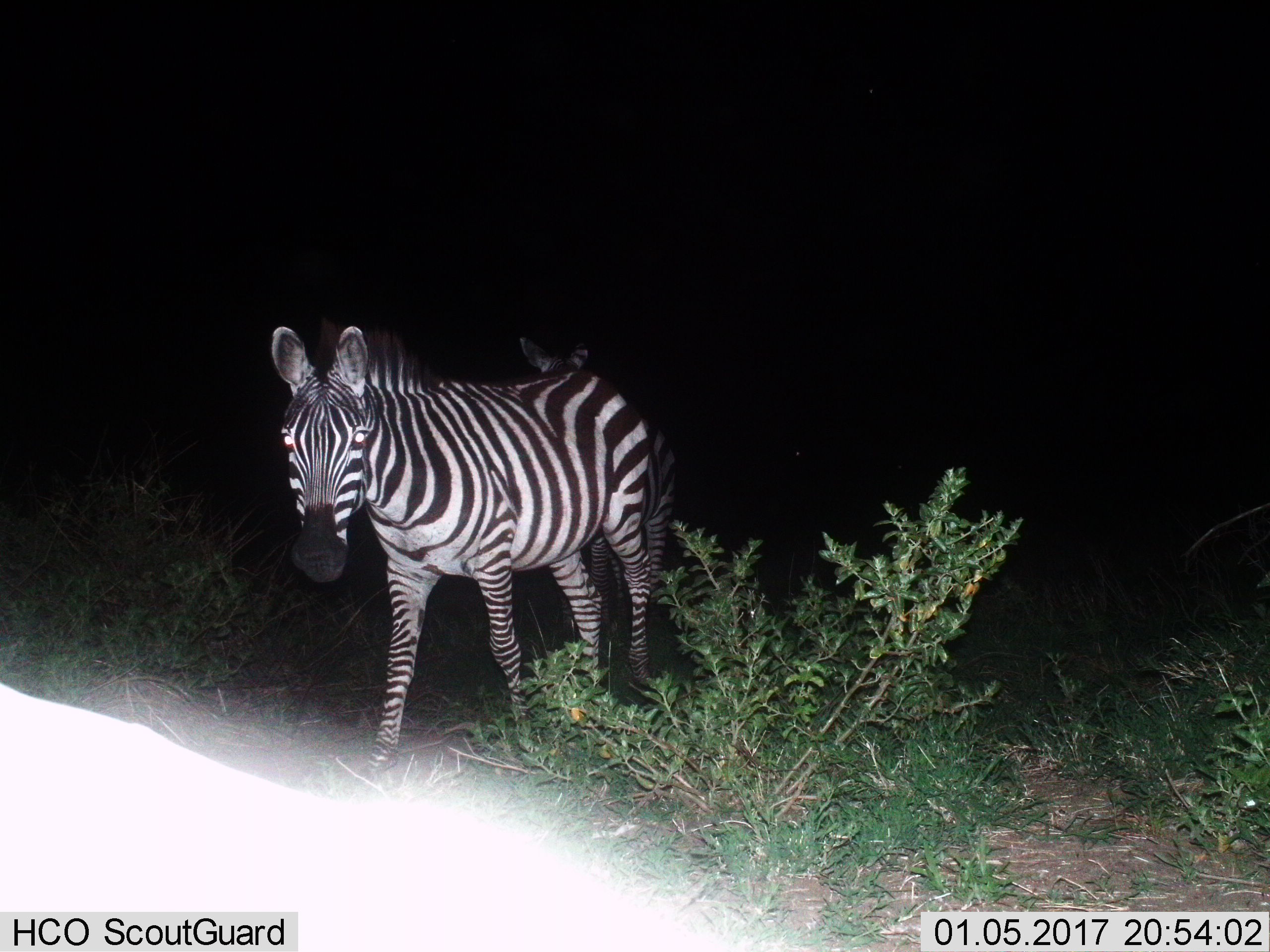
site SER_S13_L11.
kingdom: Animalia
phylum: Chordata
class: Mammalia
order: Perissodactyla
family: Equidae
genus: Equus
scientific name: Equus quagga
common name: plains zebra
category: zebraplains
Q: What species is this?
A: Zebraplains (plains zebra) (Equus quagga).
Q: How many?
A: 2.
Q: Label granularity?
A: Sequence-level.